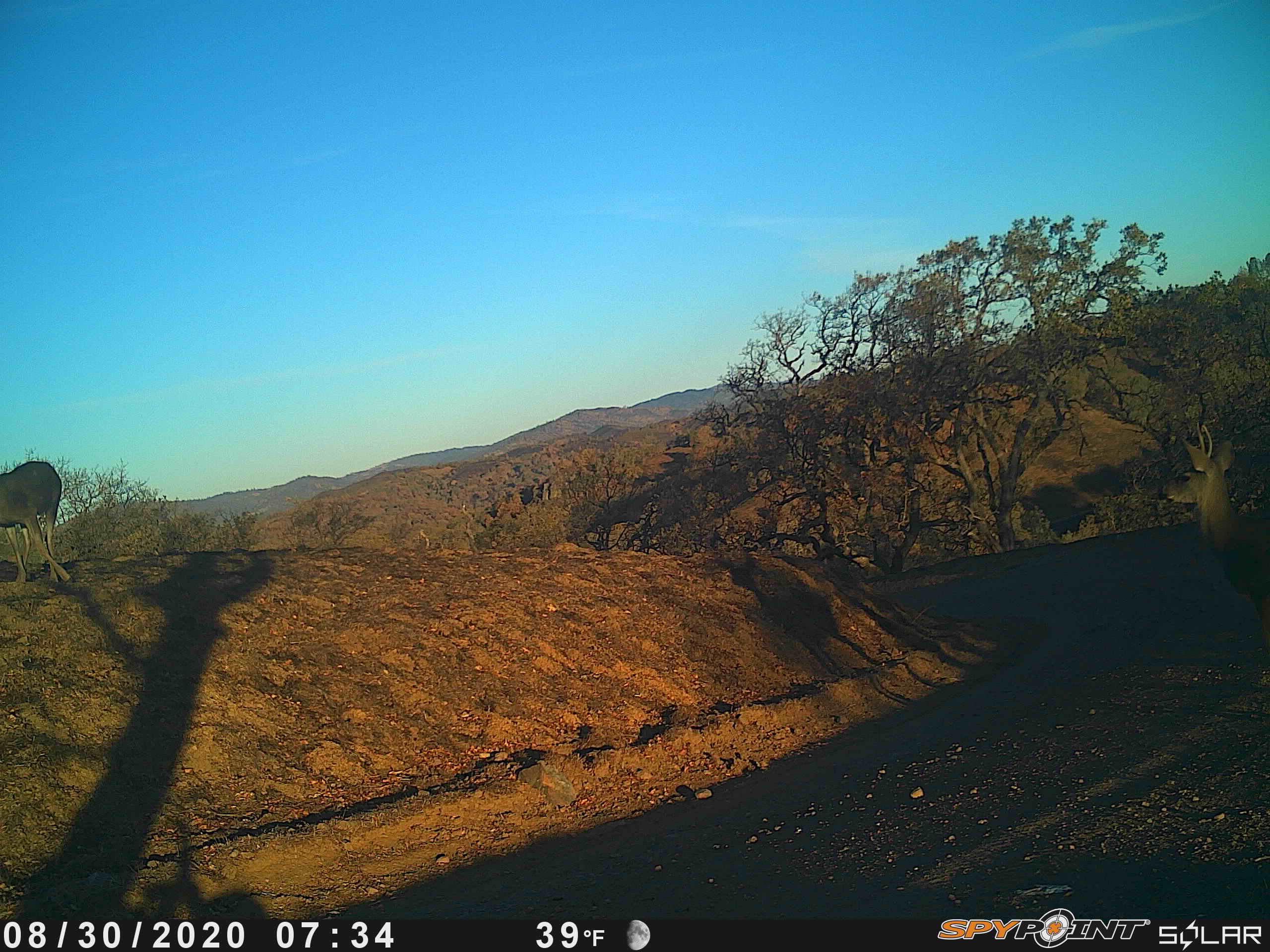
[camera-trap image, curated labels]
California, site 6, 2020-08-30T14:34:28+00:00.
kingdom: Animalia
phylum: Chordata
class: Mammalia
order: Artiodactyla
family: Cervidae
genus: Odocoileus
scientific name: Odocoileus hemionus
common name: mule deer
Mule deer (Odocoileus hemionus).